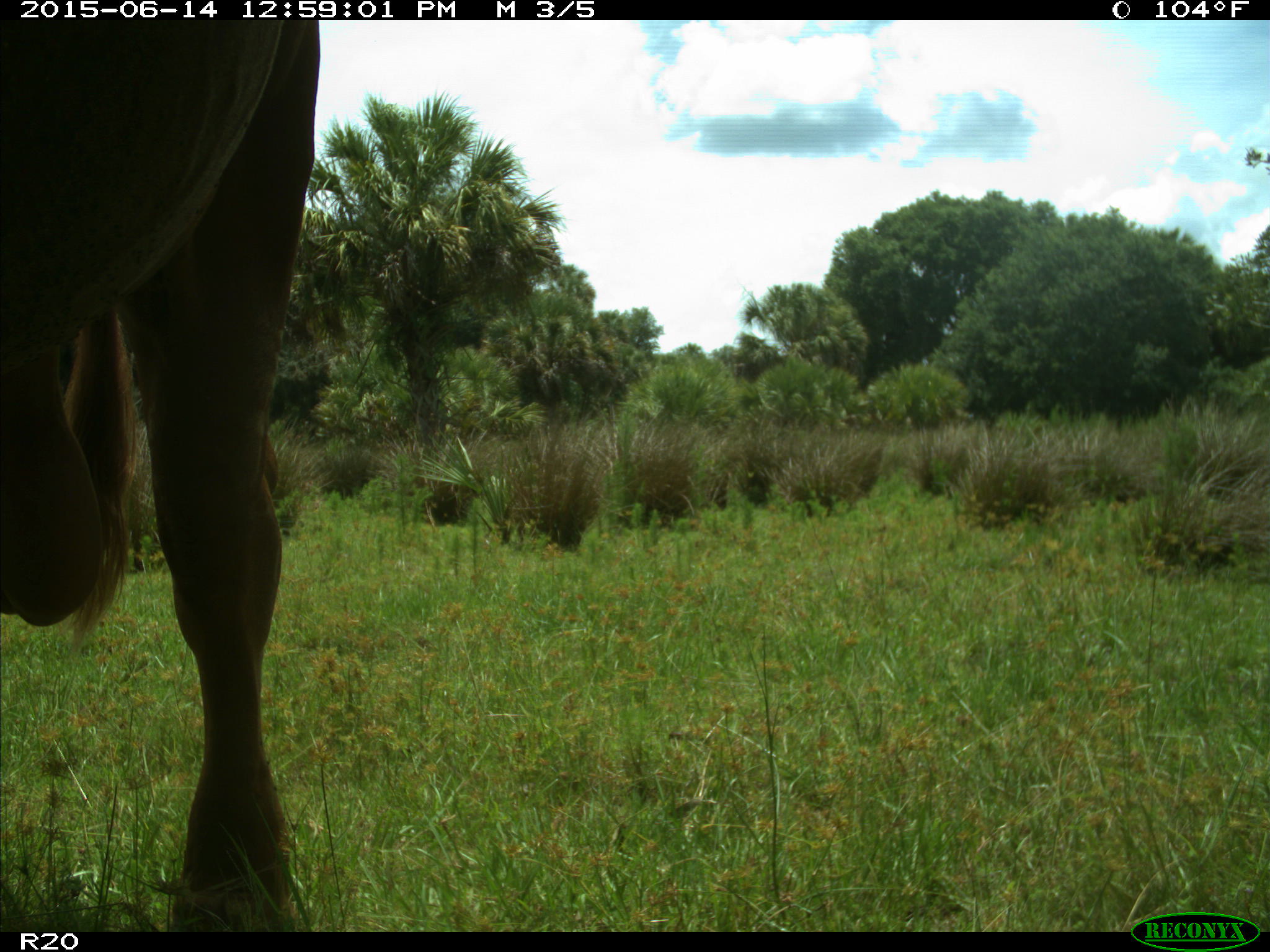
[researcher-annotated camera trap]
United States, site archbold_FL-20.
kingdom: Animalia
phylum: Chordata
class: Mammalia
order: Artiodactyla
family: Bovidae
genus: Bos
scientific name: Bos taurus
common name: domestic cow